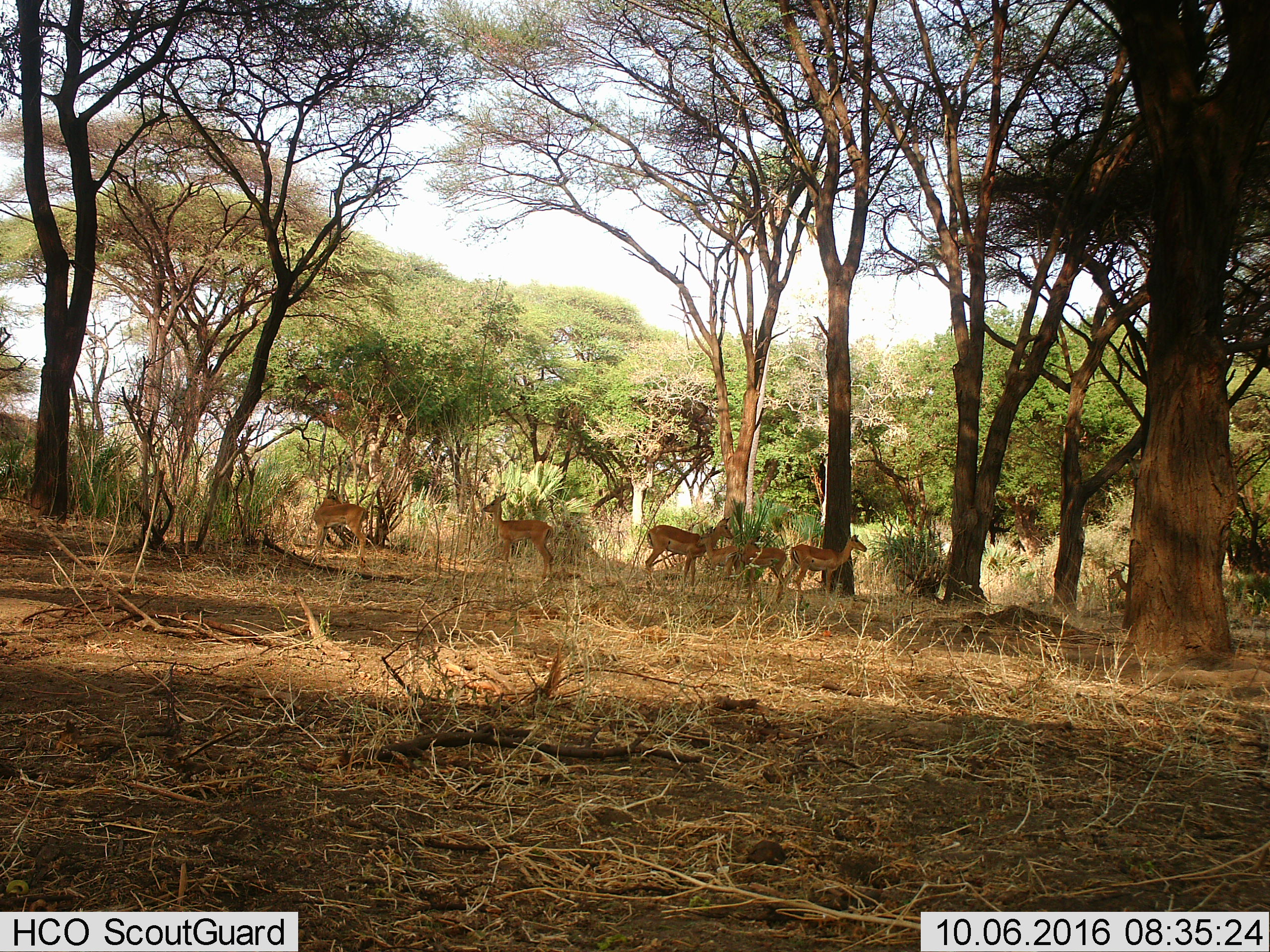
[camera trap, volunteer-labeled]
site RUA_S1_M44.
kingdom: Animalia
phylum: Chordata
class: Mammalia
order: Artiodactyla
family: Bovidae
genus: Aepyceros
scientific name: Aepyceros melampus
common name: impala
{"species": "impala (Aepyceros melampus)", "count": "7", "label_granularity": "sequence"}